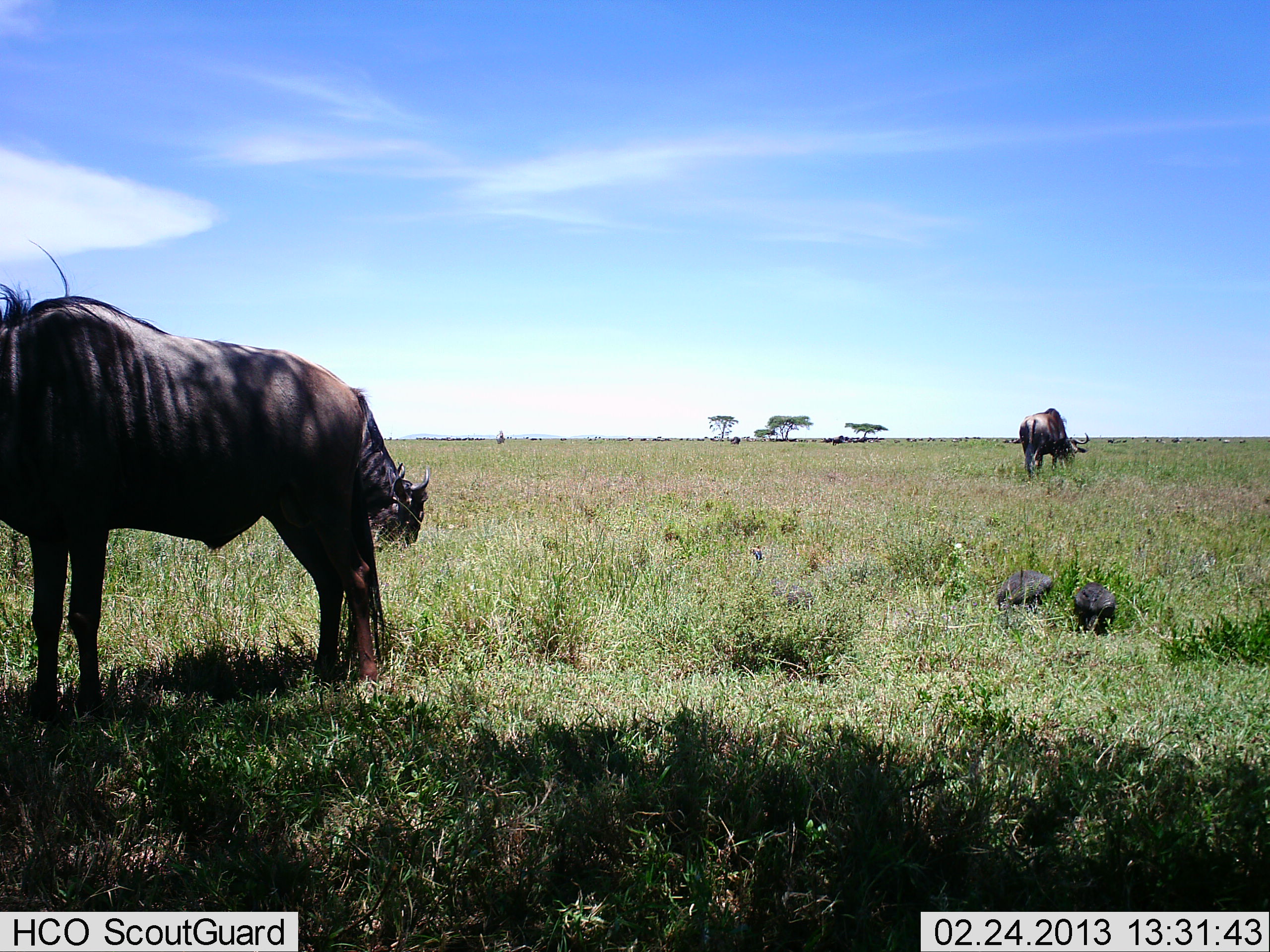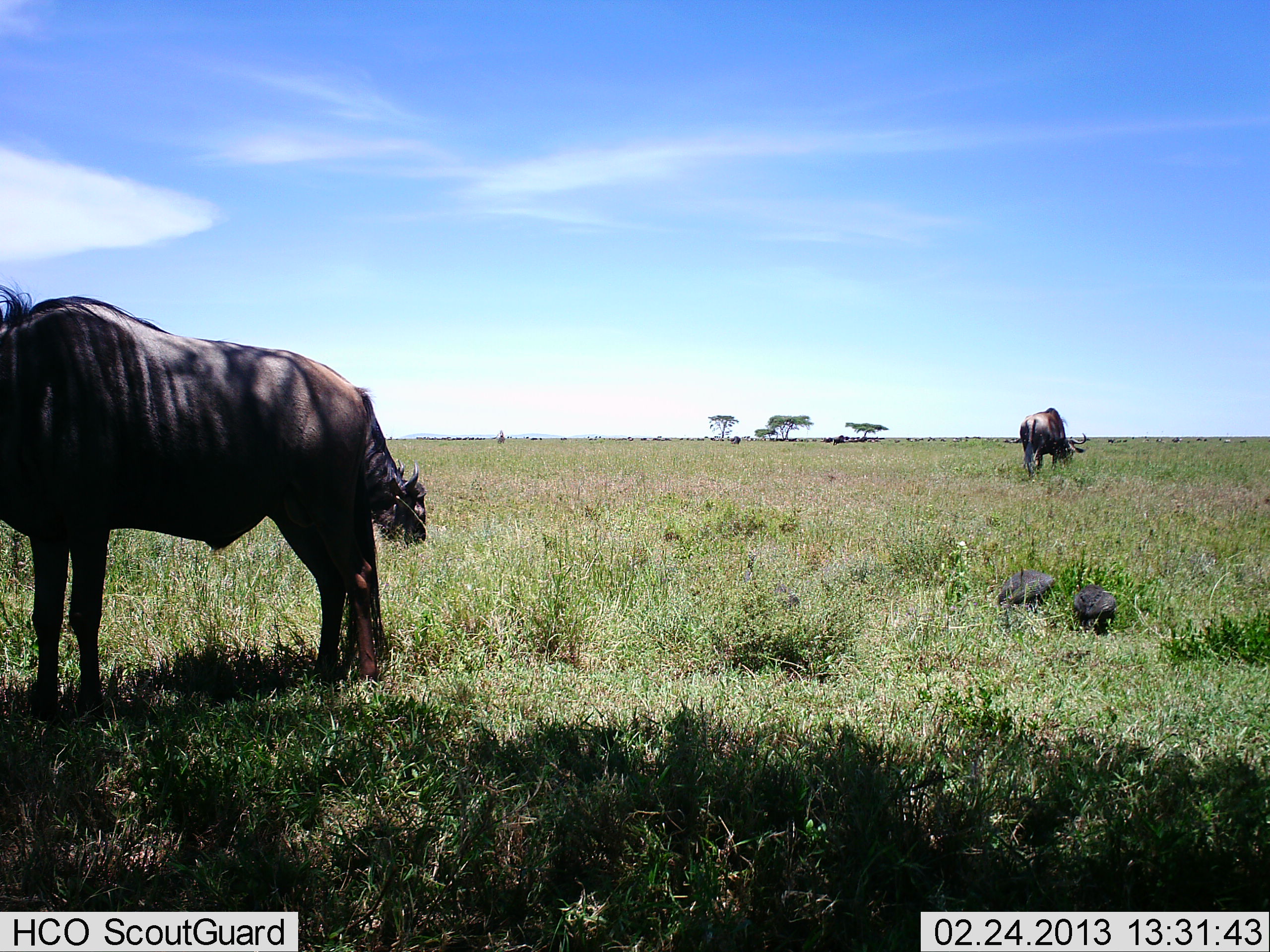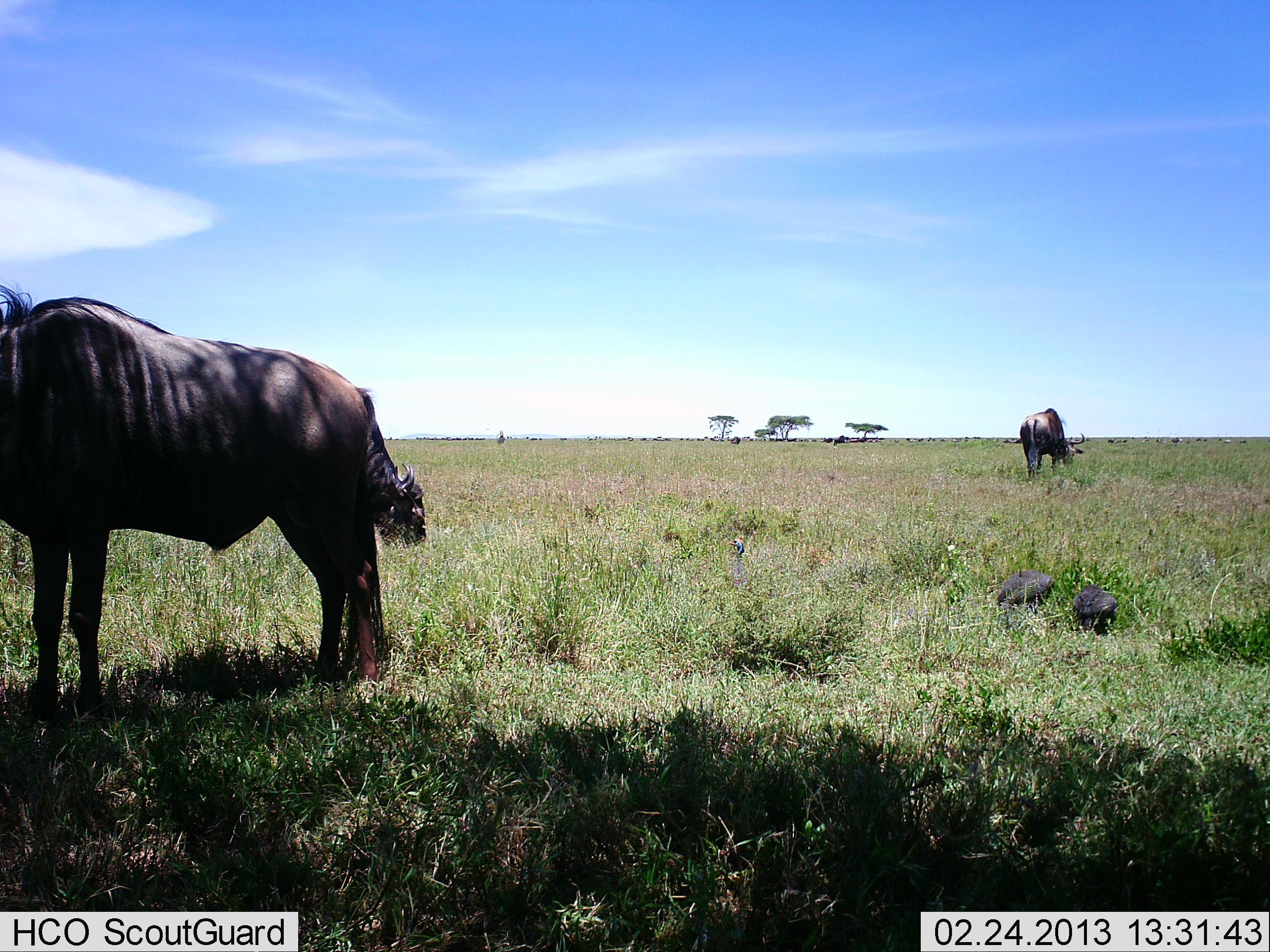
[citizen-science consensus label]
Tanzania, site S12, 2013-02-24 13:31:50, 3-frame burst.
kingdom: Animalia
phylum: Chordata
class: Aves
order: Galliformes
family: Numididae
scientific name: Numididae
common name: guinea fowl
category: guineafowl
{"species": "guineafowl (guinea fowl) (Numididae)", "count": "2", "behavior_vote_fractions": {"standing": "37%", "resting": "0%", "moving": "0%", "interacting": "0%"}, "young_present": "0%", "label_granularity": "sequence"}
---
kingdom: Animalia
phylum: Chordata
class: Mammalia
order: Artiodactyla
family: Bovidae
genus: Connochaetes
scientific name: Connochaetes taurinus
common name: blue wildebeest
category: wildebeest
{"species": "wildebeest (blue wildebeest) (Connochaetes taurinus)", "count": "3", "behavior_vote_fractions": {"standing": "85%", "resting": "3%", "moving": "8%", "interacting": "0%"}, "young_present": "0%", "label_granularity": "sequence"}